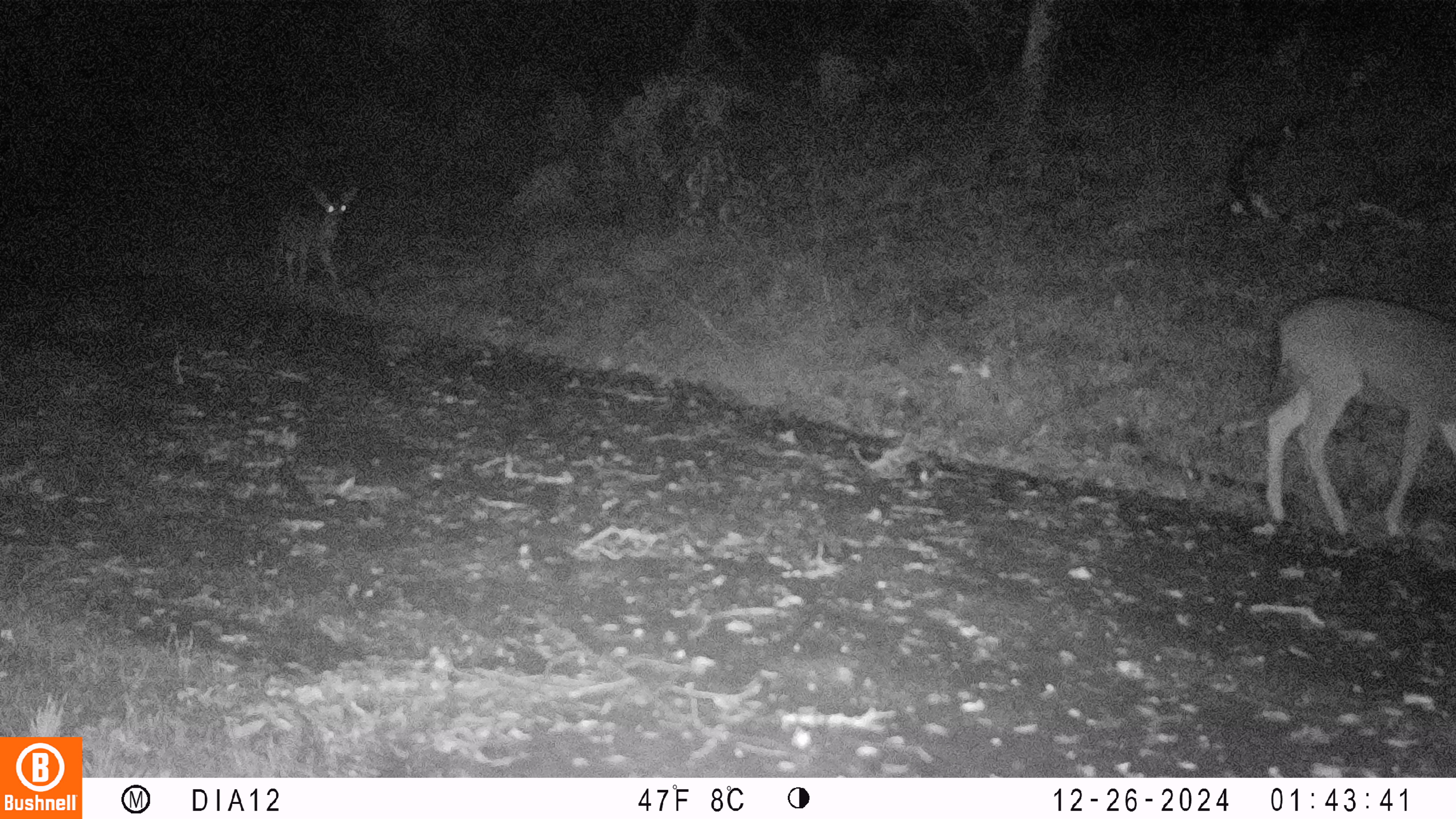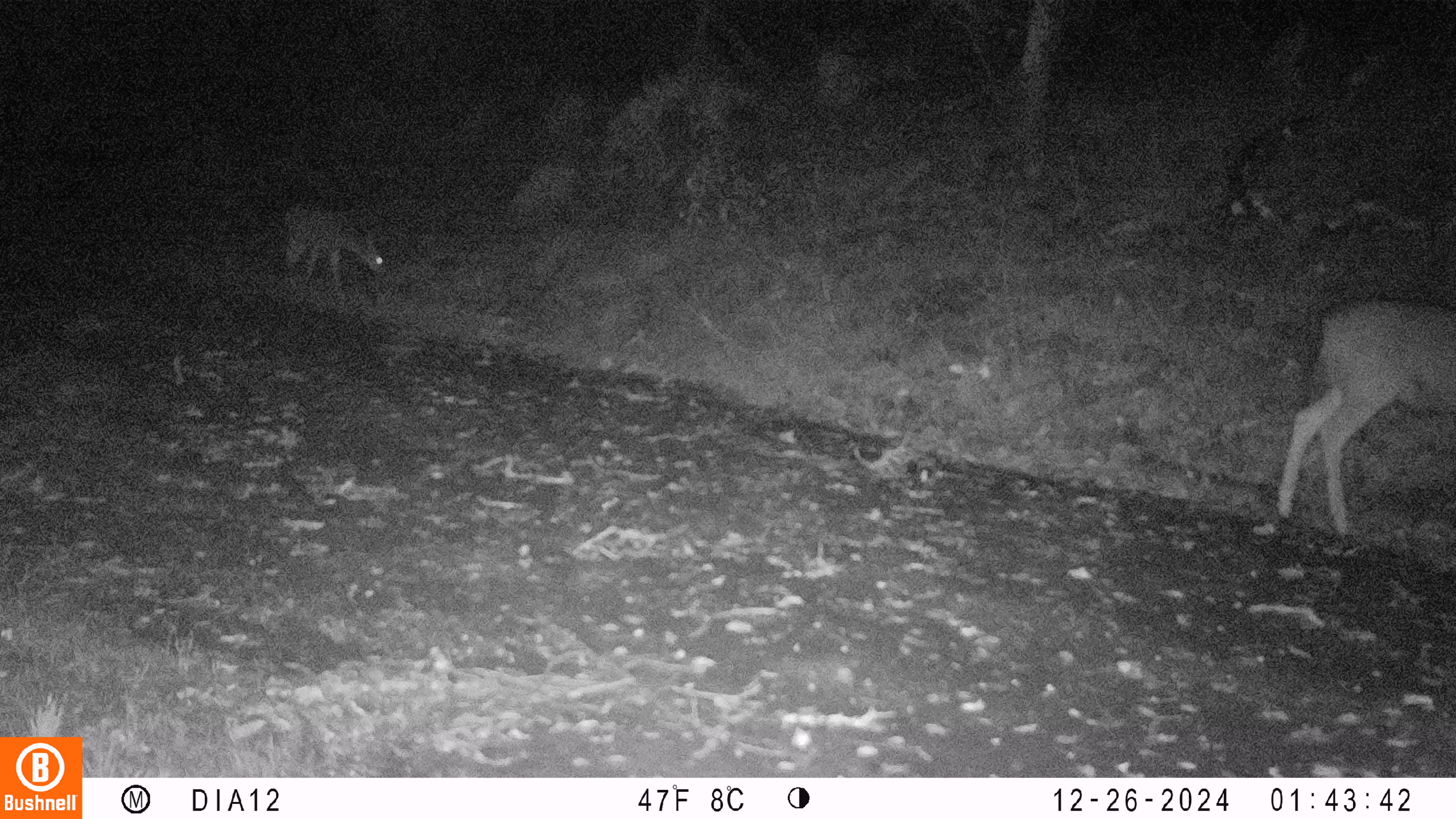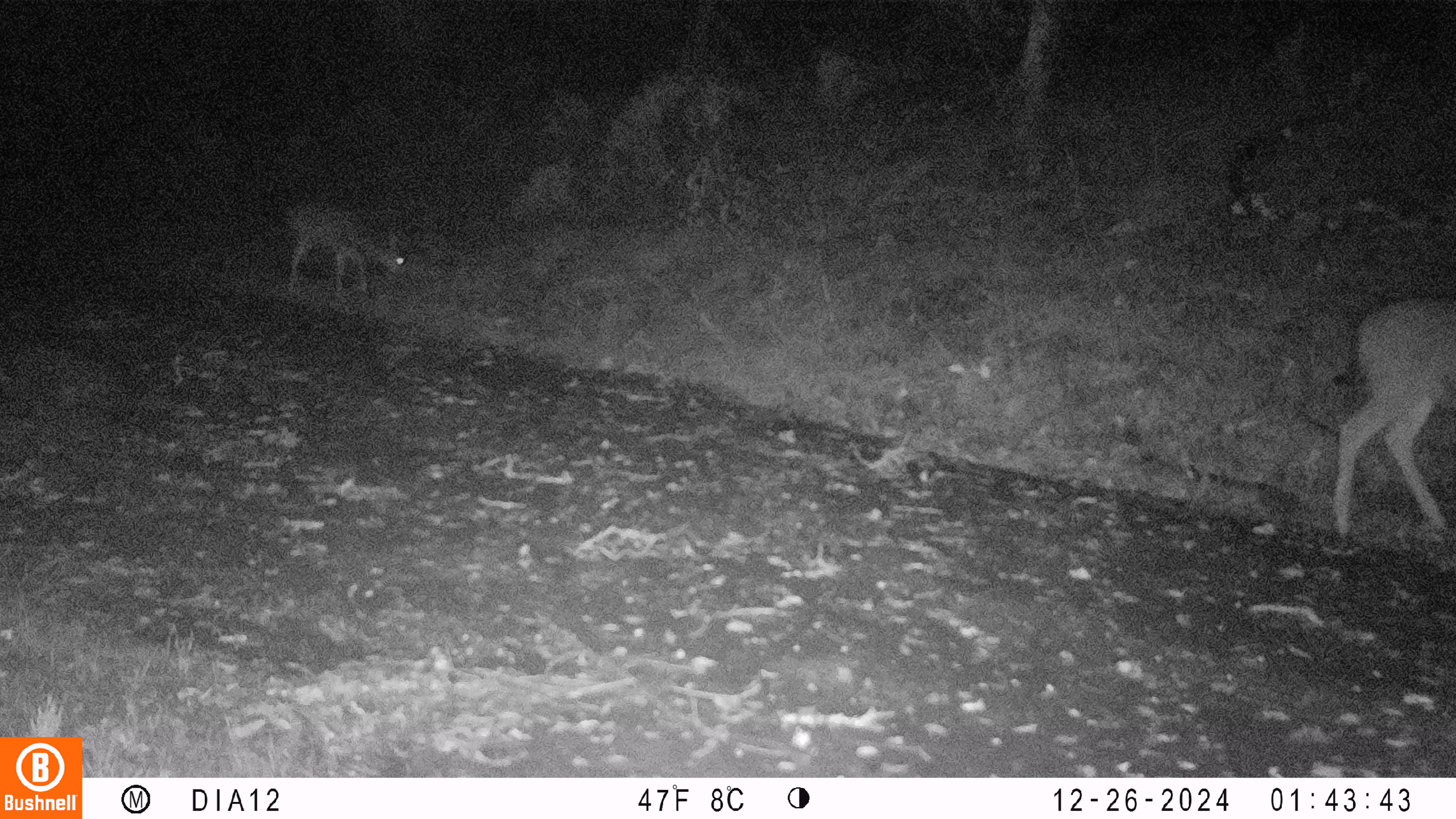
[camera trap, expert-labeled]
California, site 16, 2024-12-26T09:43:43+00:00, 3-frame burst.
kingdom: Animalia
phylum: Chordata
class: Mammalia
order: Artiodactyla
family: Cervidae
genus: Odocoileus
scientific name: Odocoileus hemionus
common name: mule deer